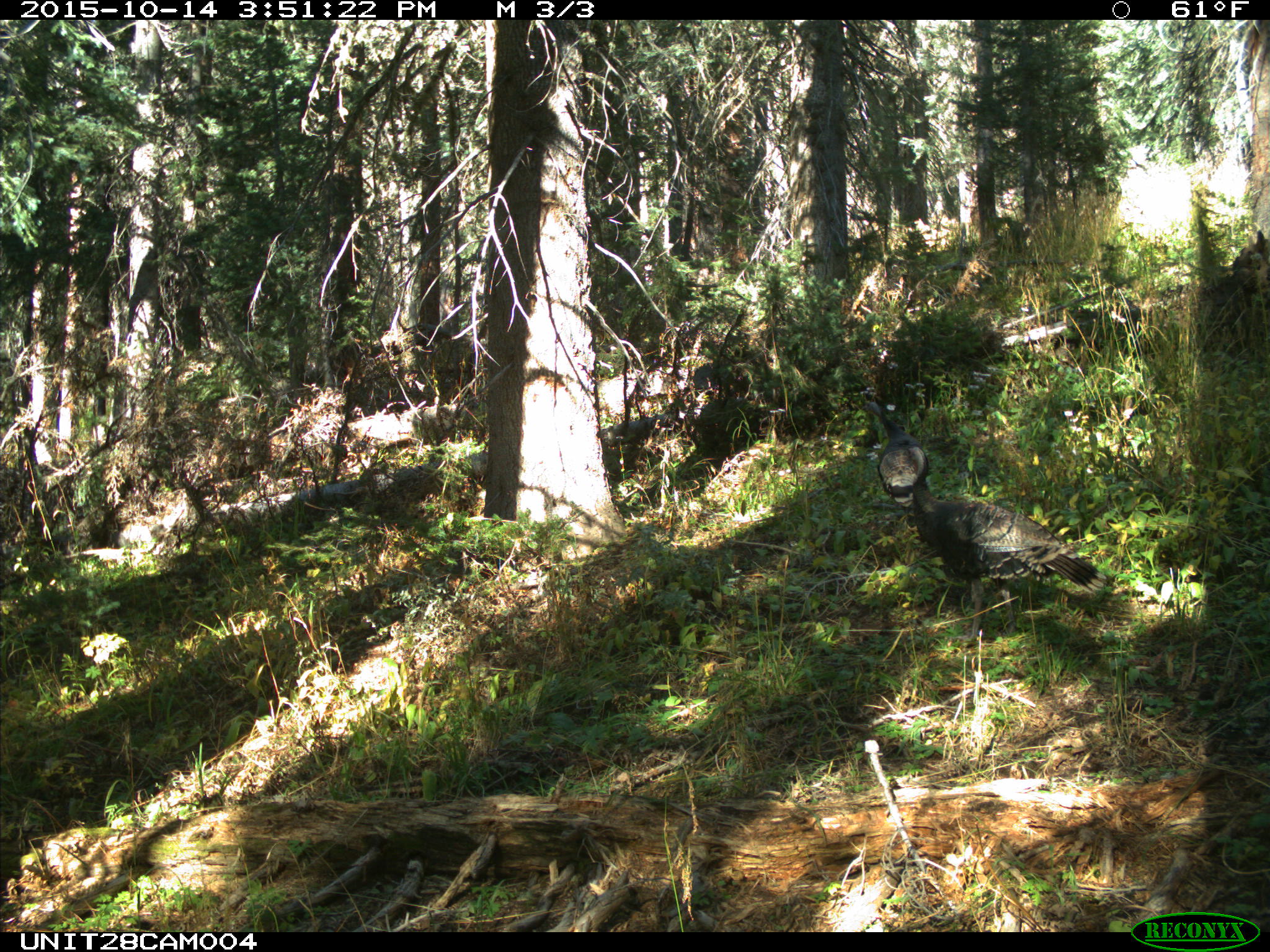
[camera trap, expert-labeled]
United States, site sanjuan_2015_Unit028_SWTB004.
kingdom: Animalia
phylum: Chordata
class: Aves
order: Galliformes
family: Phasianidae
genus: Meleagris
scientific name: Meleagris gallopavo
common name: wild turkey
Meleagris gallopavo (wild turkey).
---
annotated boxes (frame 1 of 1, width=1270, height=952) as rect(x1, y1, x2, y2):
animal: rect(905, 444, 1109, 645); rect(862, 401, 930, 528)